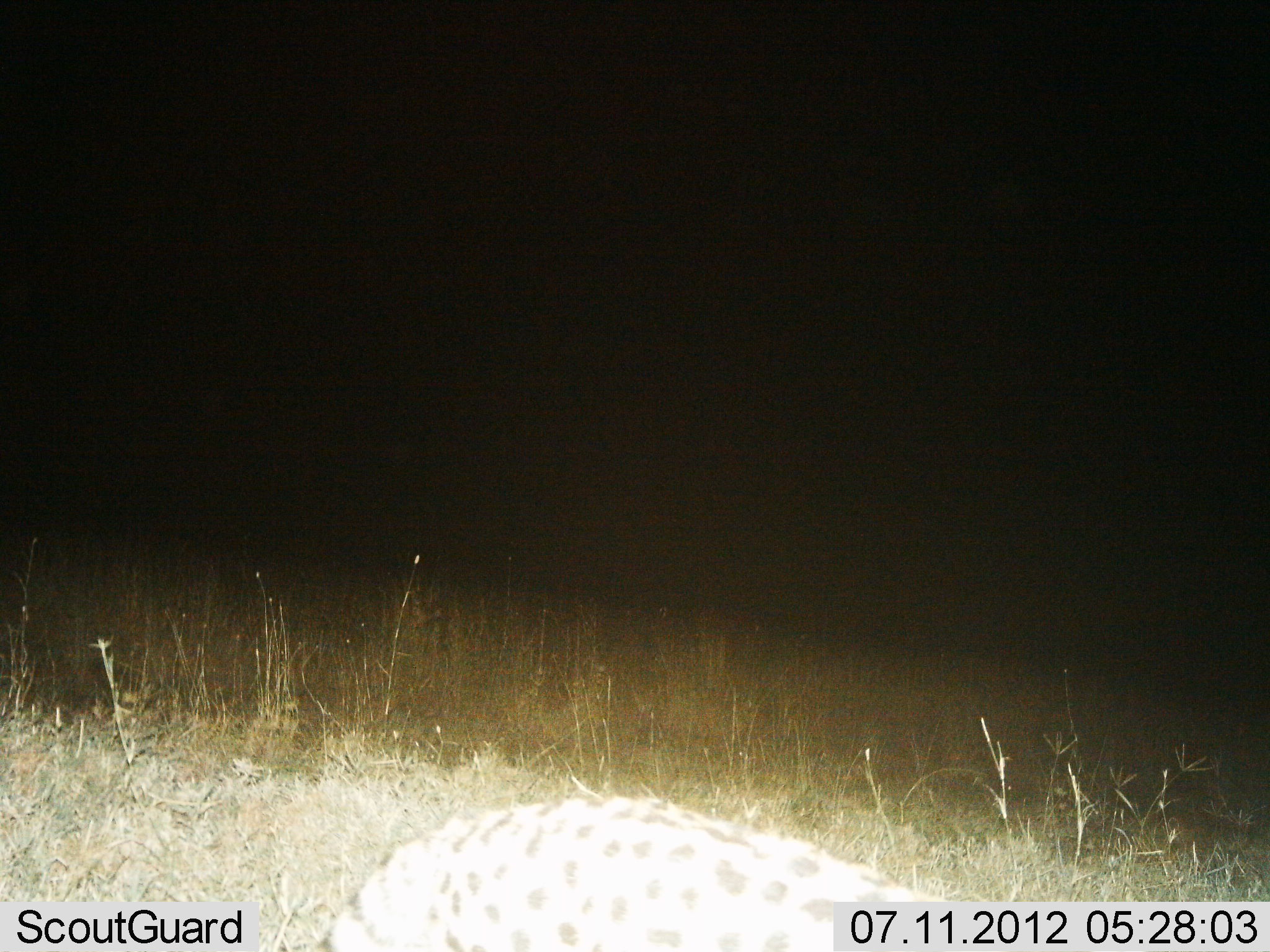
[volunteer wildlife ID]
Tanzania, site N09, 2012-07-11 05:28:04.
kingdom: Animalia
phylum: Chordata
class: Mammalia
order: Carnivora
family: Hyaenidae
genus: Crocuta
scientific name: Crocuta crocuta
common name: spotted hyena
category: hyenaspotted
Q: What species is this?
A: Hyenaspotted (spotted hyena) (Crocuta crocuta).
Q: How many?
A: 1.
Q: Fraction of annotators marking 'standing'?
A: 33%.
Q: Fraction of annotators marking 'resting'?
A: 17%.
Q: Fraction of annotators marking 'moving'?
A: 50%.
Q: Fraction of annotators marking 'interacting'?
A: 0%.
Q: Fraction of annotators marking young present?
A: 0%.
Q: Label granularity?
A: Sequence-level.